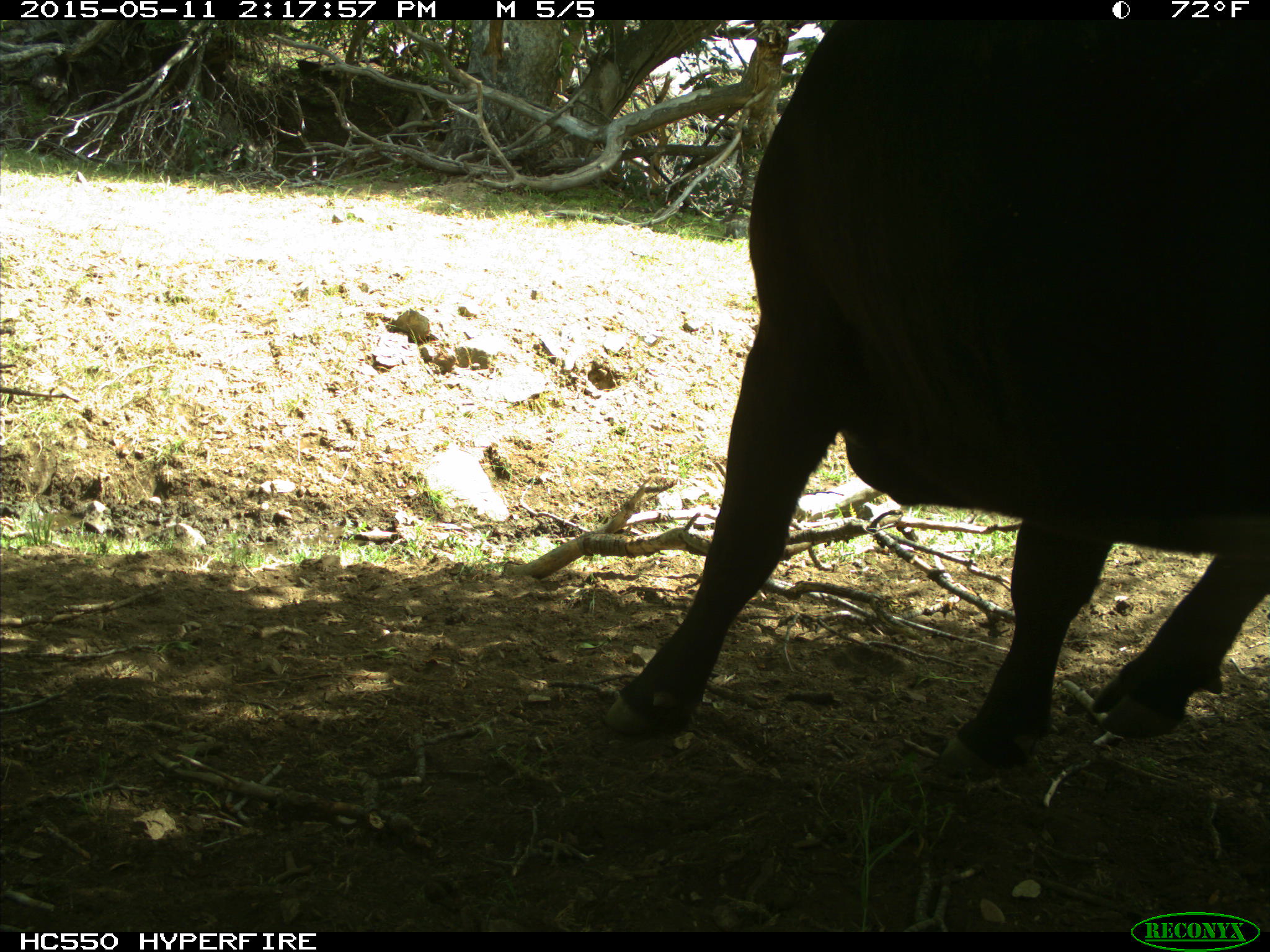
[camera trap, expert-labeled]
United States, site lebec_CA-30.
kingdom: Animalia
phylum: Chordata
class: Mammalia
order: Artiodactyla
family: Bovidae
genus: Bos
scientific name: Bos taurus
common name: domestic cow